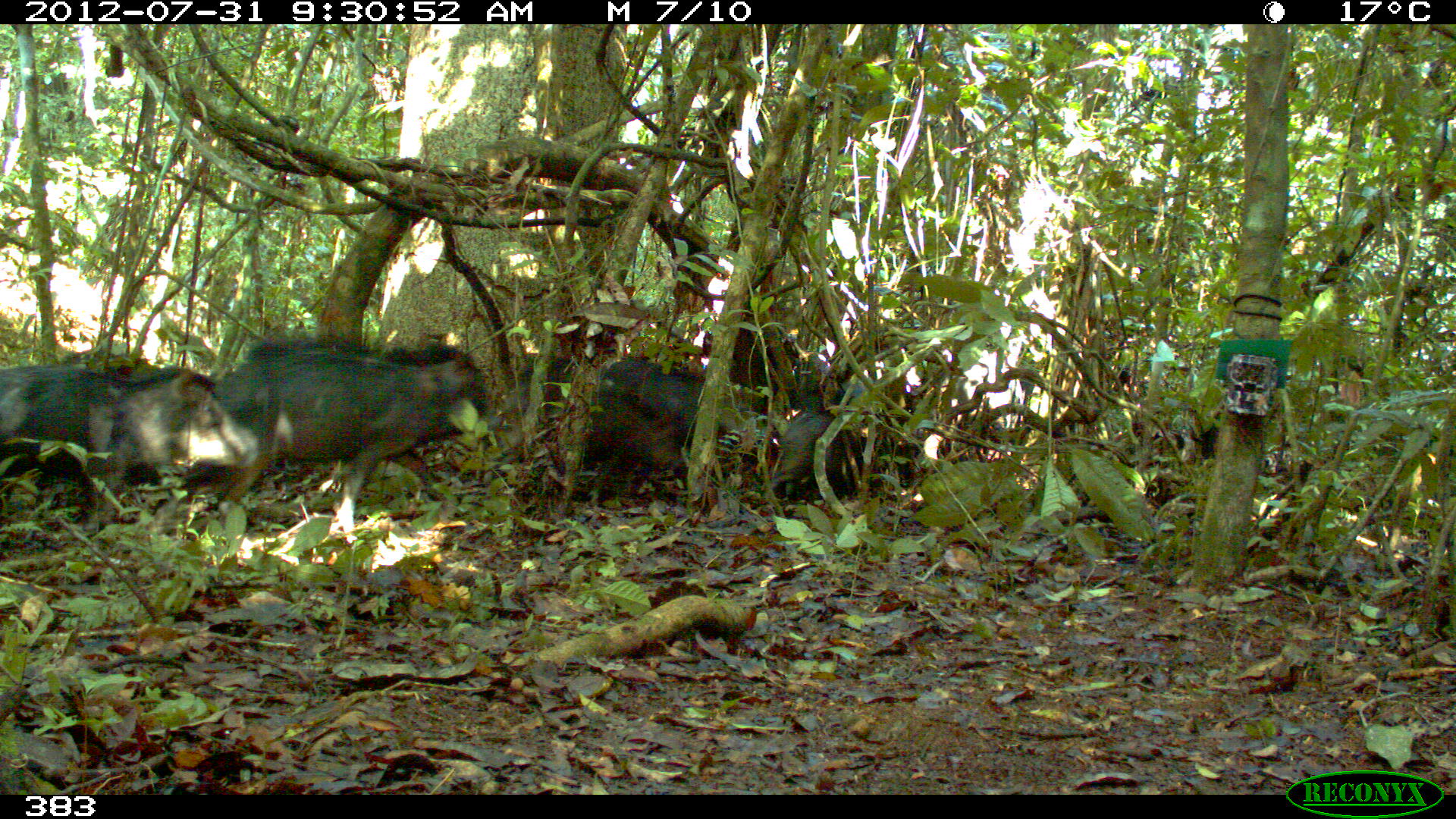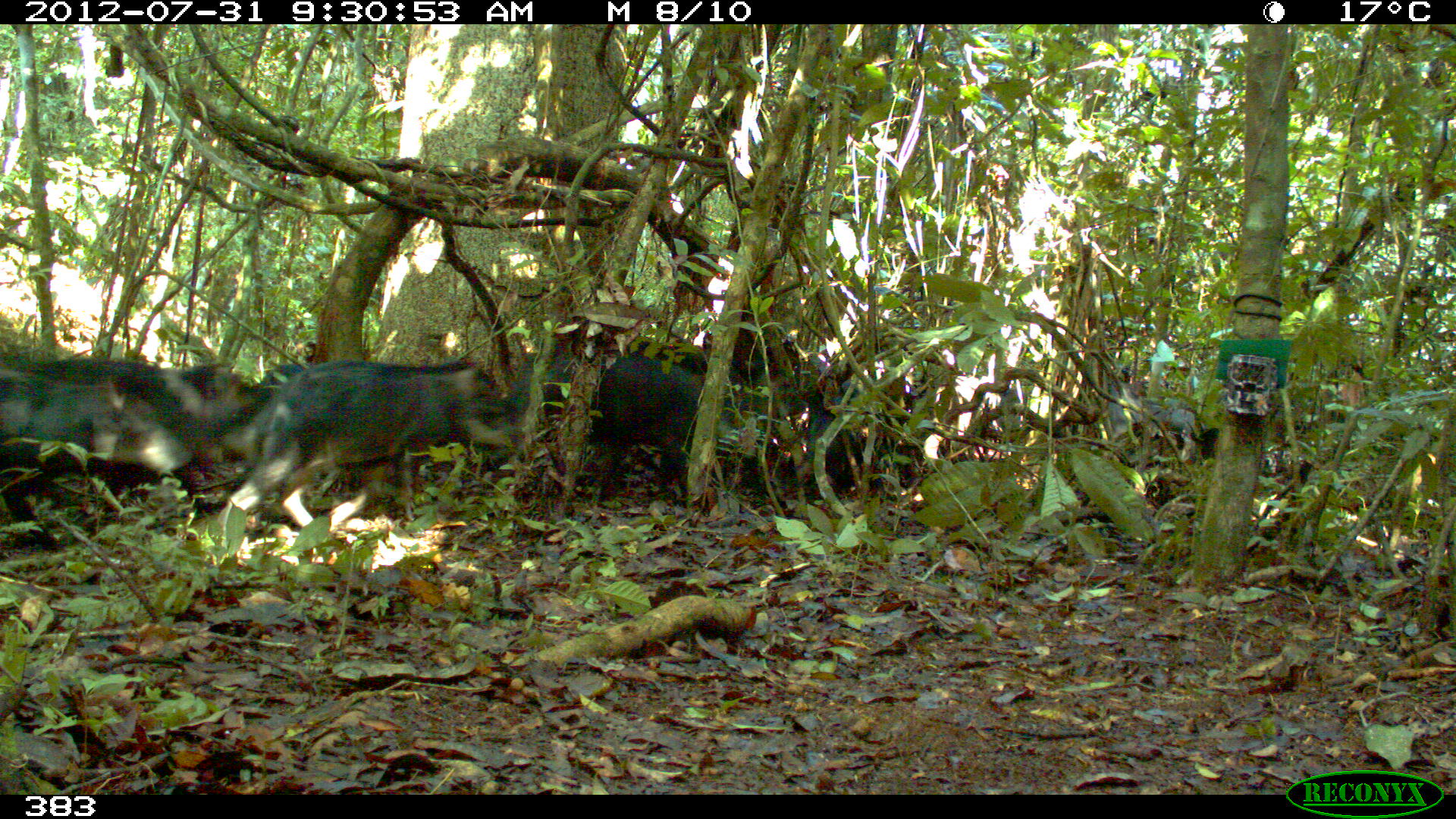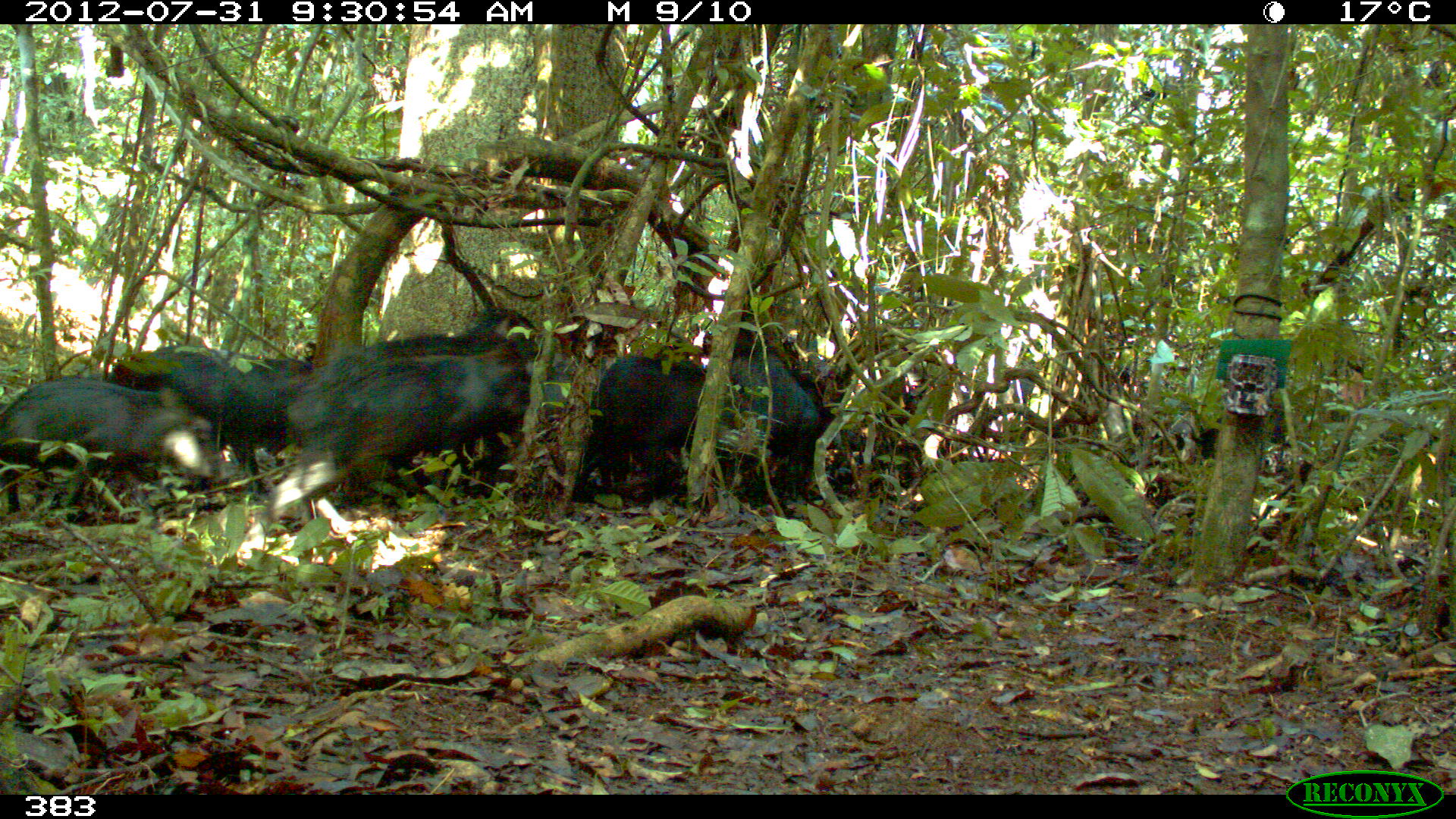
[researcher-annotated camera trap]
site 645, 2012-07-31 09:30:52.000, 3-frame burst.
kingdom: Animalia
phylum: Chordata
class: Mammalia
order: Artiodactyla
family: Tayassuidae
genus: Tayassu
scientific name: Tayassu pecari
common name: white-lipped peccary